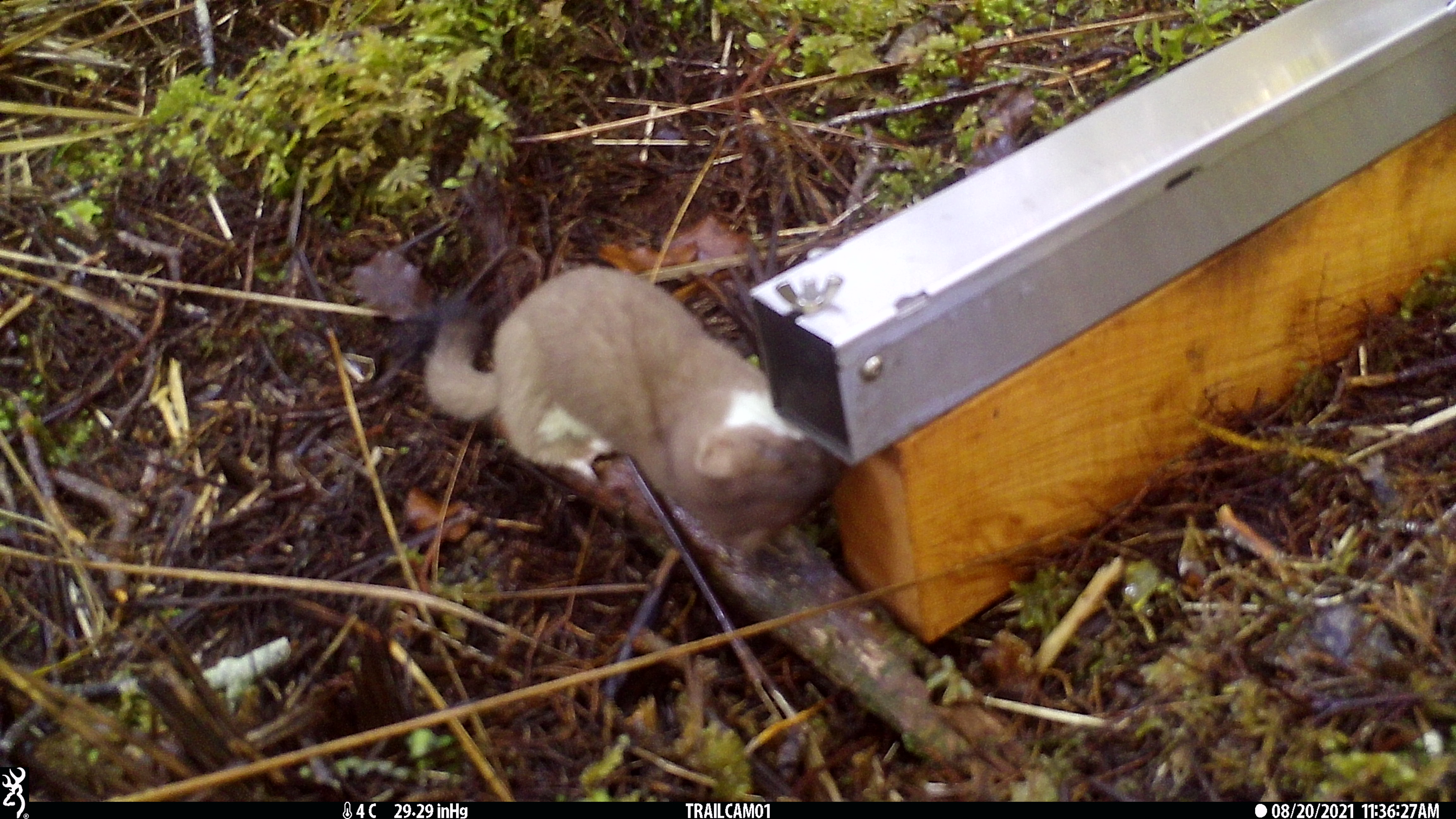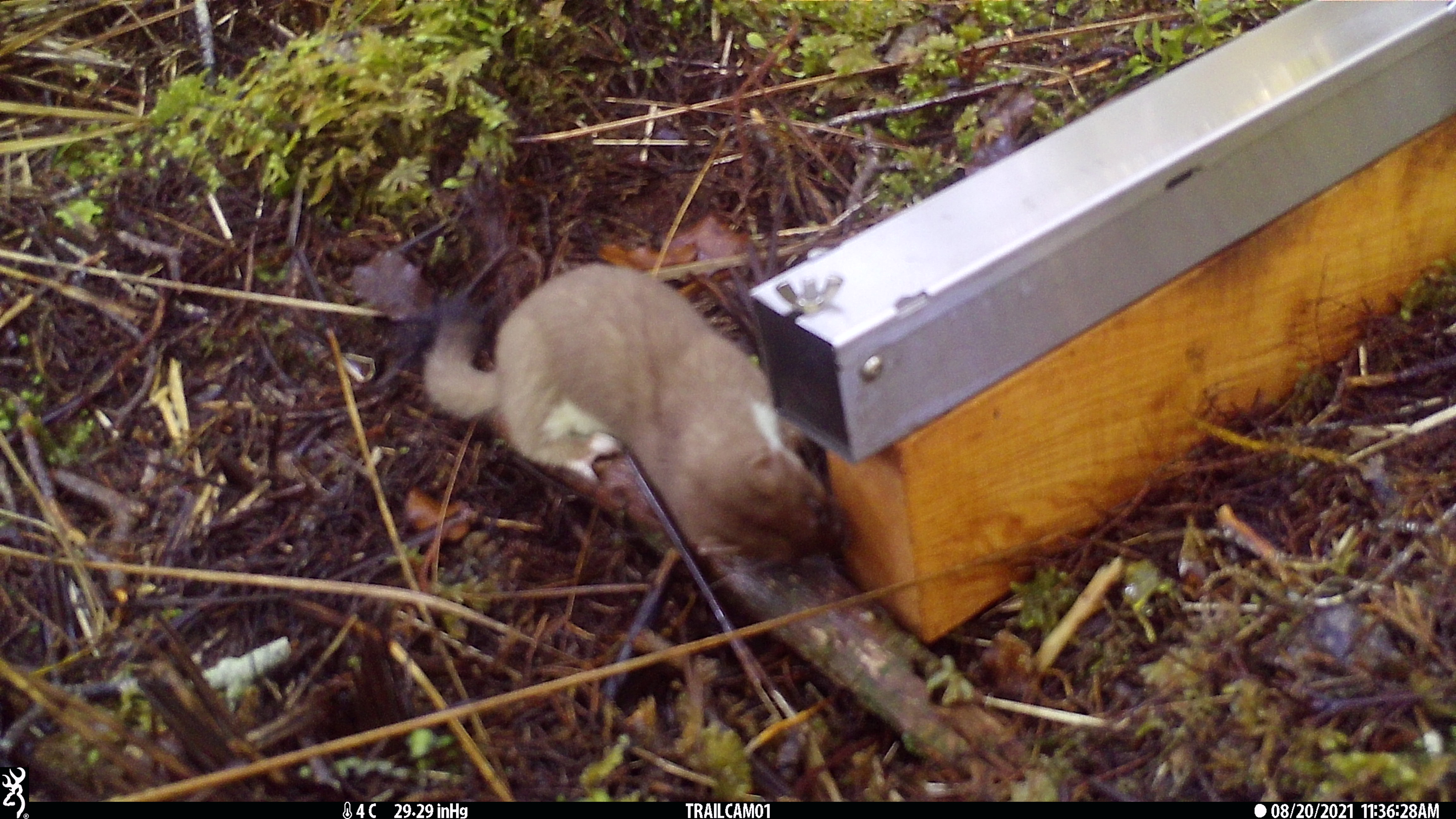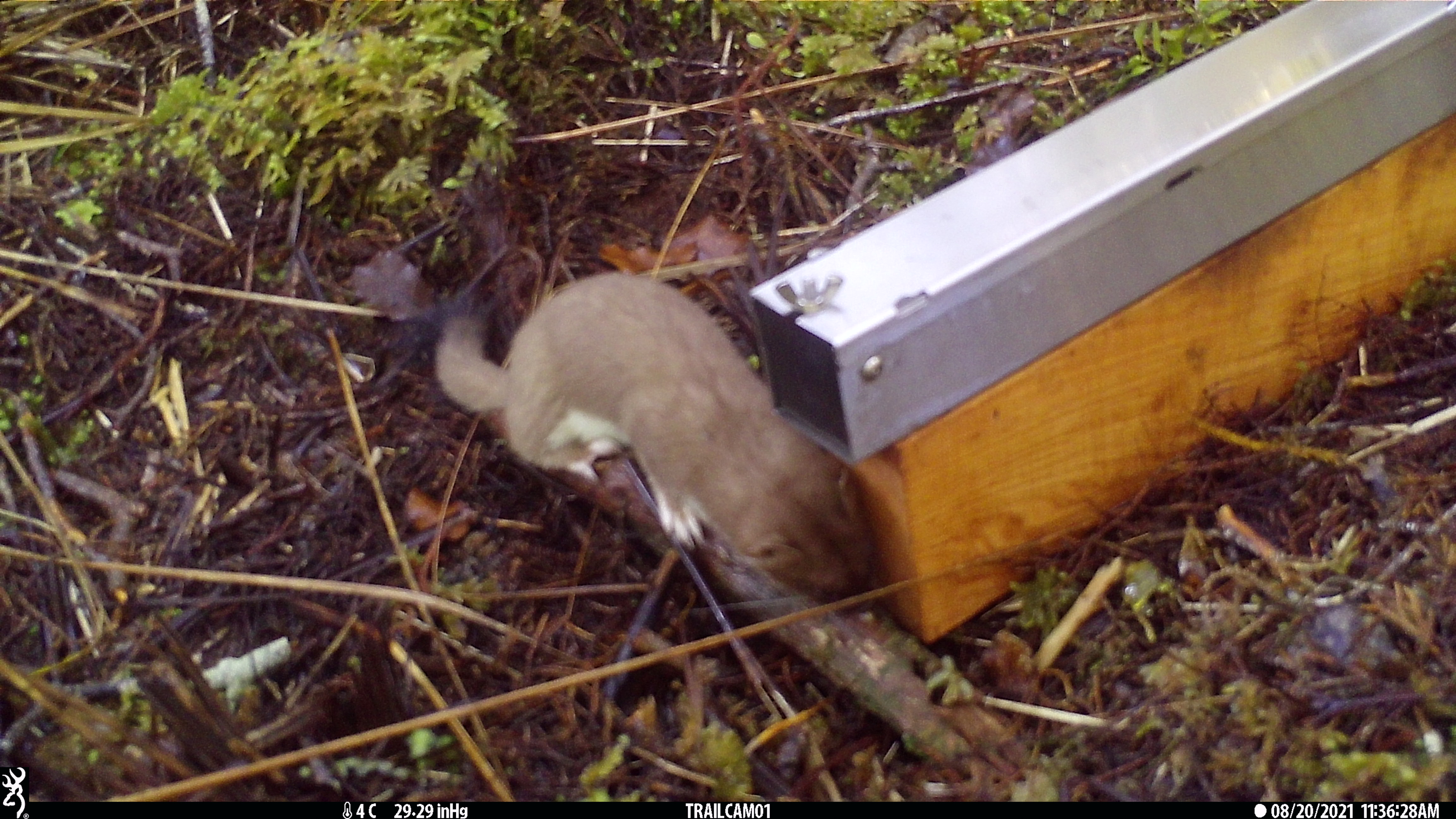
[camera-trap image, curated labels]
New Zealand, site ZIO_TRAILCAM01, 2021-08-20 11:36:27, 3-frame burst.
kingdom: Animalia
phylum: Chordata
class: Mammalia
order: Carnivora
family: Mustelidae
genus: Mustela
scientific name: Mustela erminea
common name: stoat